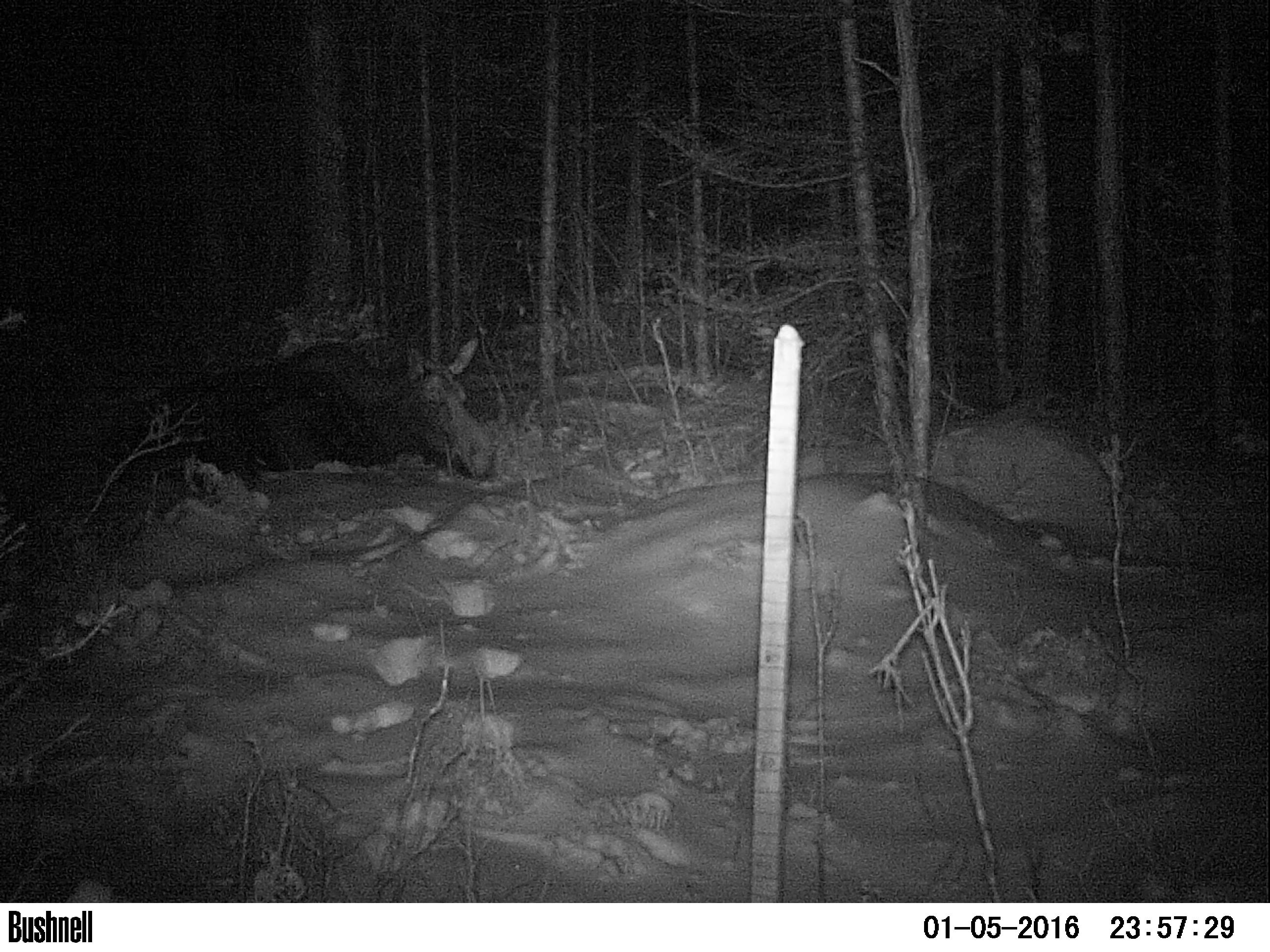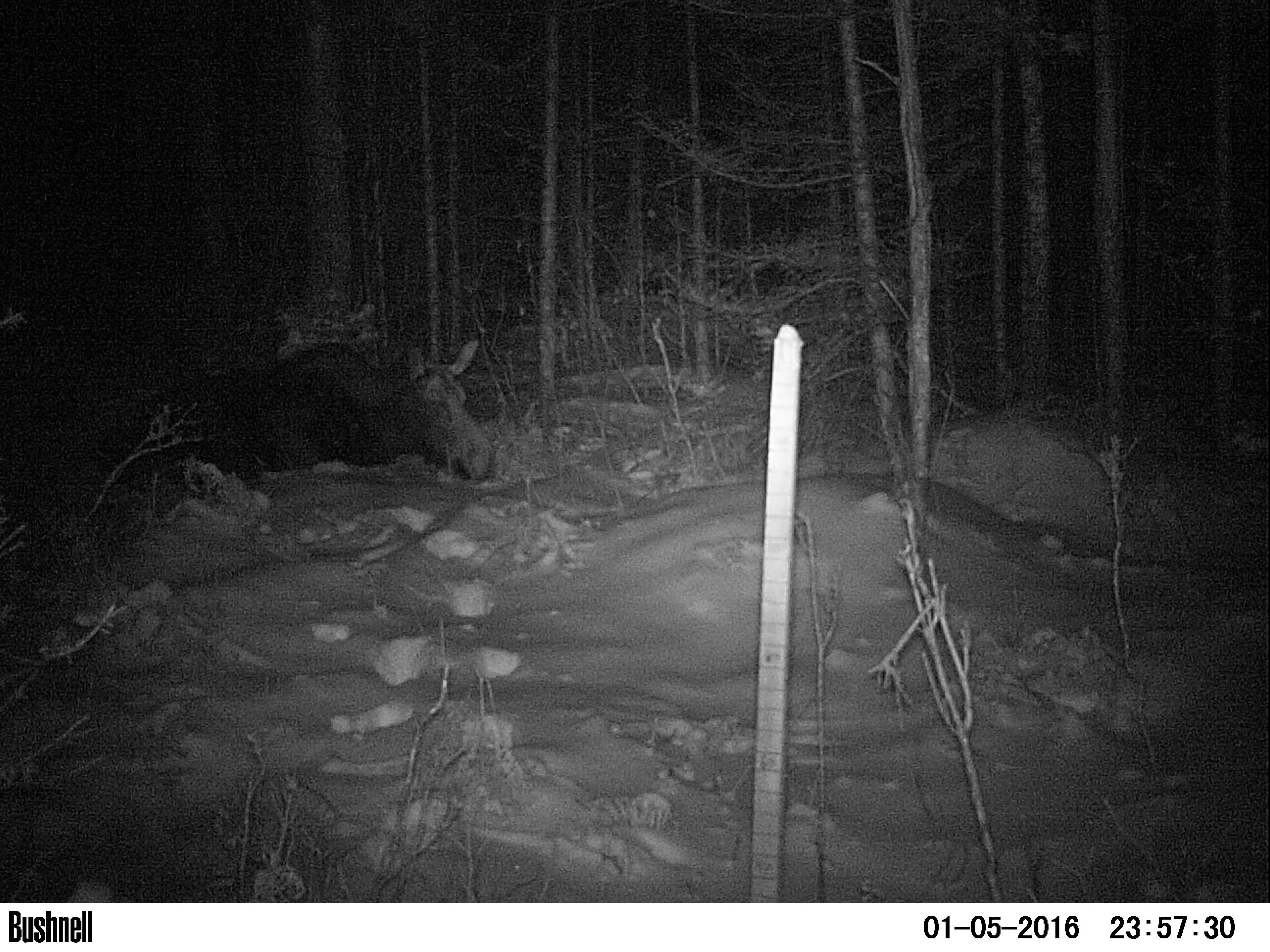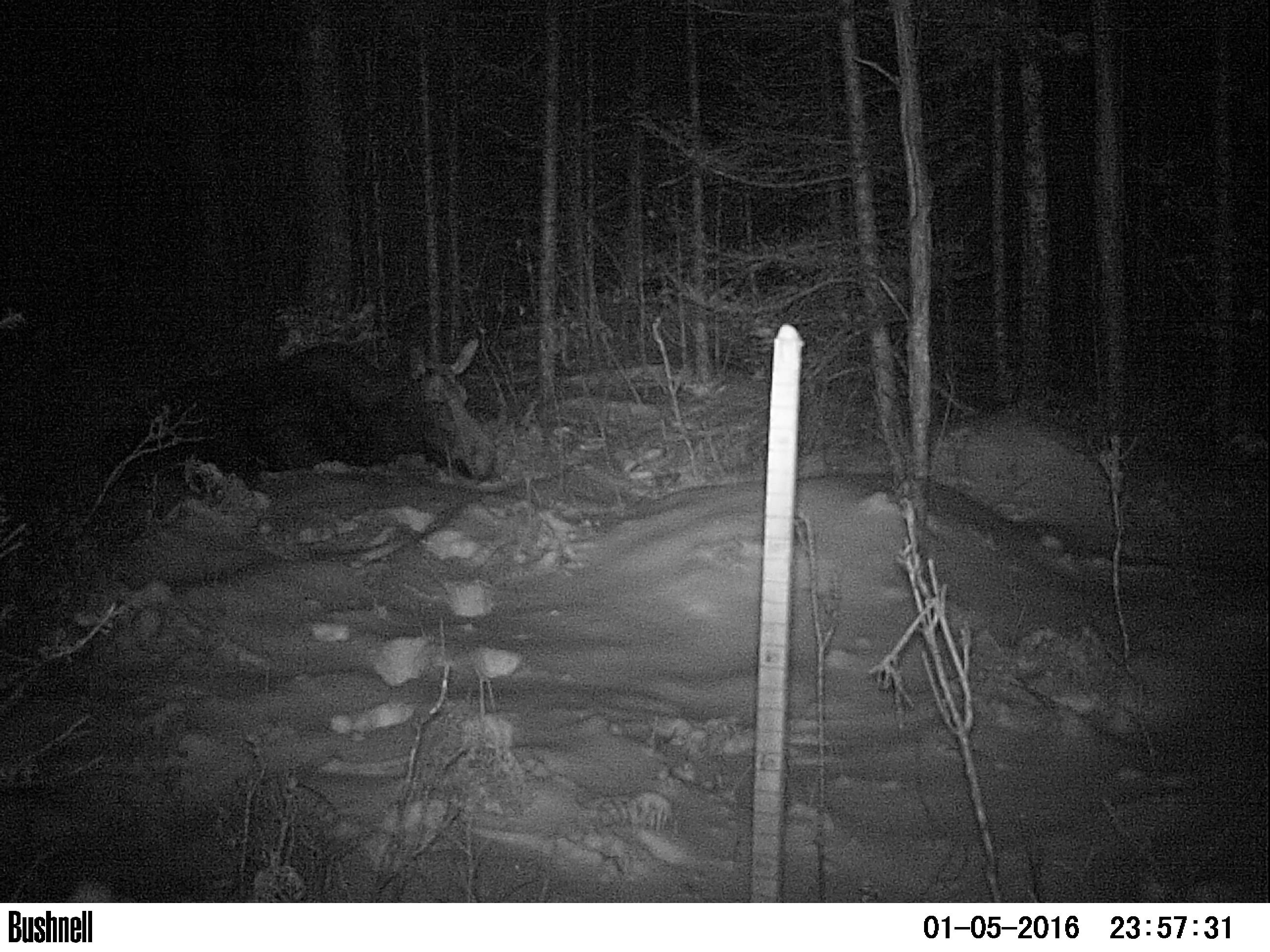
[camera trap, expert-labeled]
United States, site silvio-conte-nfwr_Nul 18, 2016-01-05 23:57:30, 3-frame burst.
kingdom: Animalia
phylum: Chordata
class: Mammalia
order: Artiodactyla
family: Cervidae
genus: Alces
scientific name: Alces alces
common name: moose